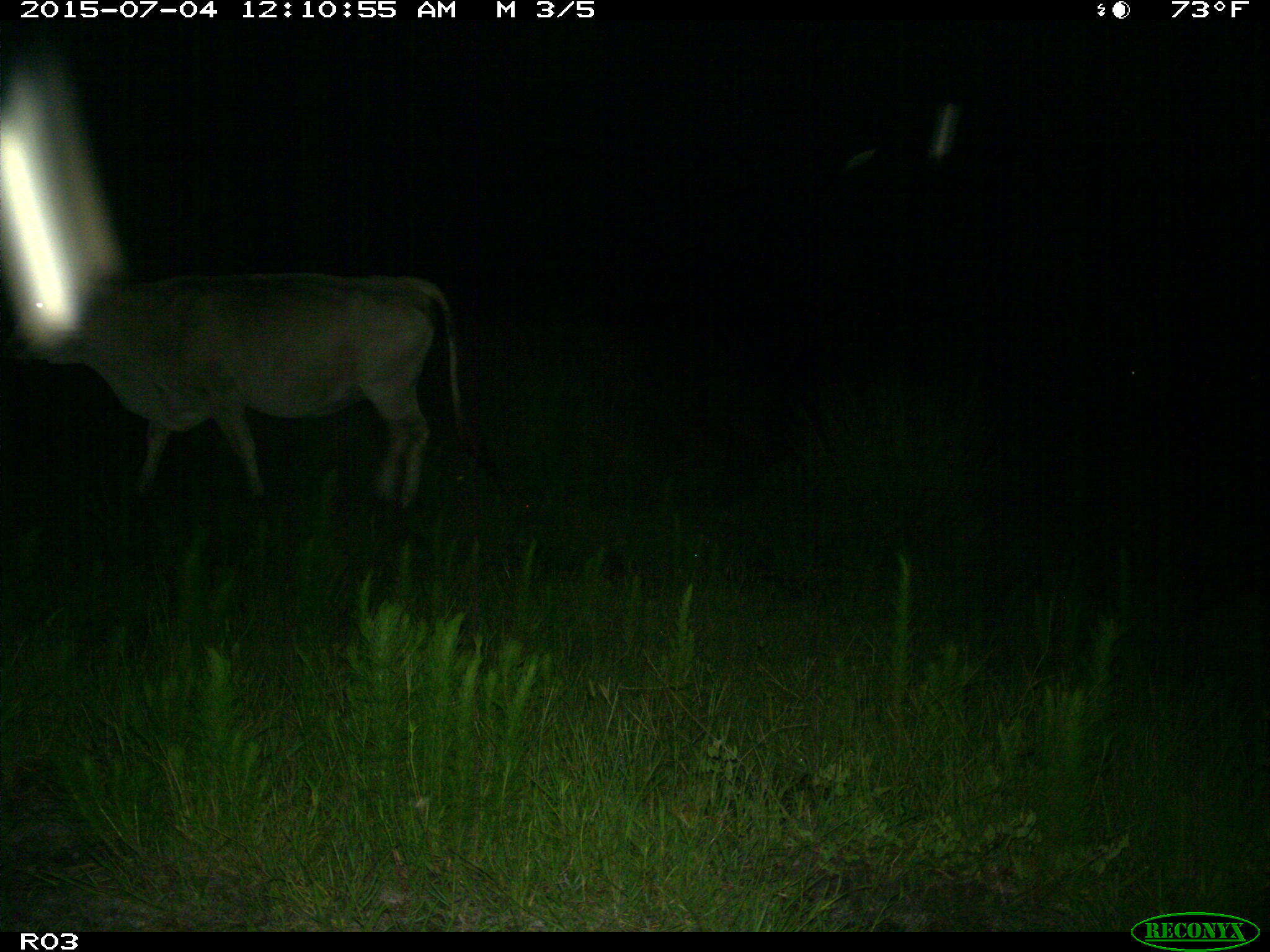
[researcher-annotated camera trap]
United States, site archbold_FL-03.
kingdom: Animalia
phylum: Chordata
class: Mammalia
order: Artiodactyla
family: Bovidae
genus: Bos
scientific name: Bos taurus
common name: domestic cow